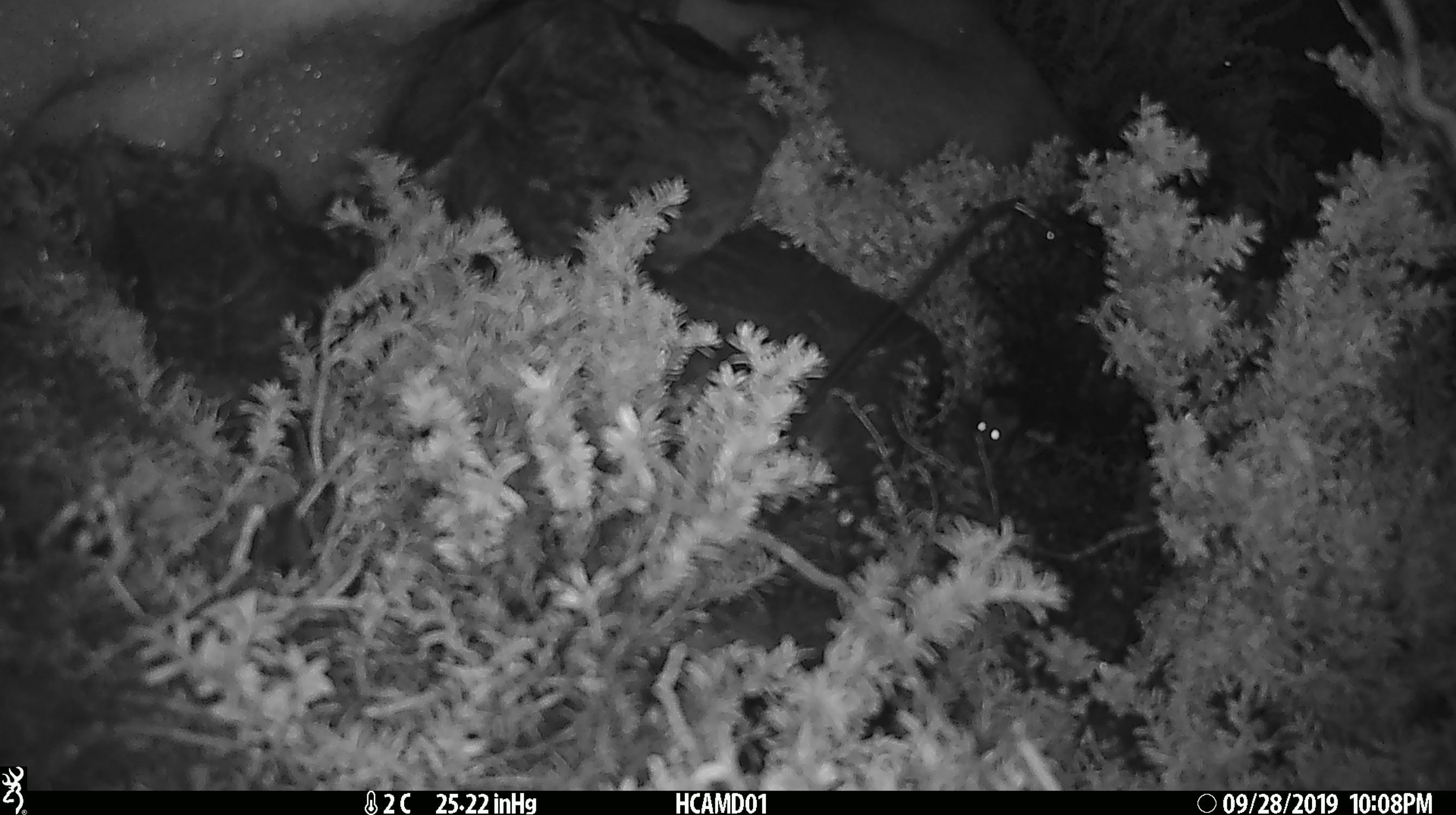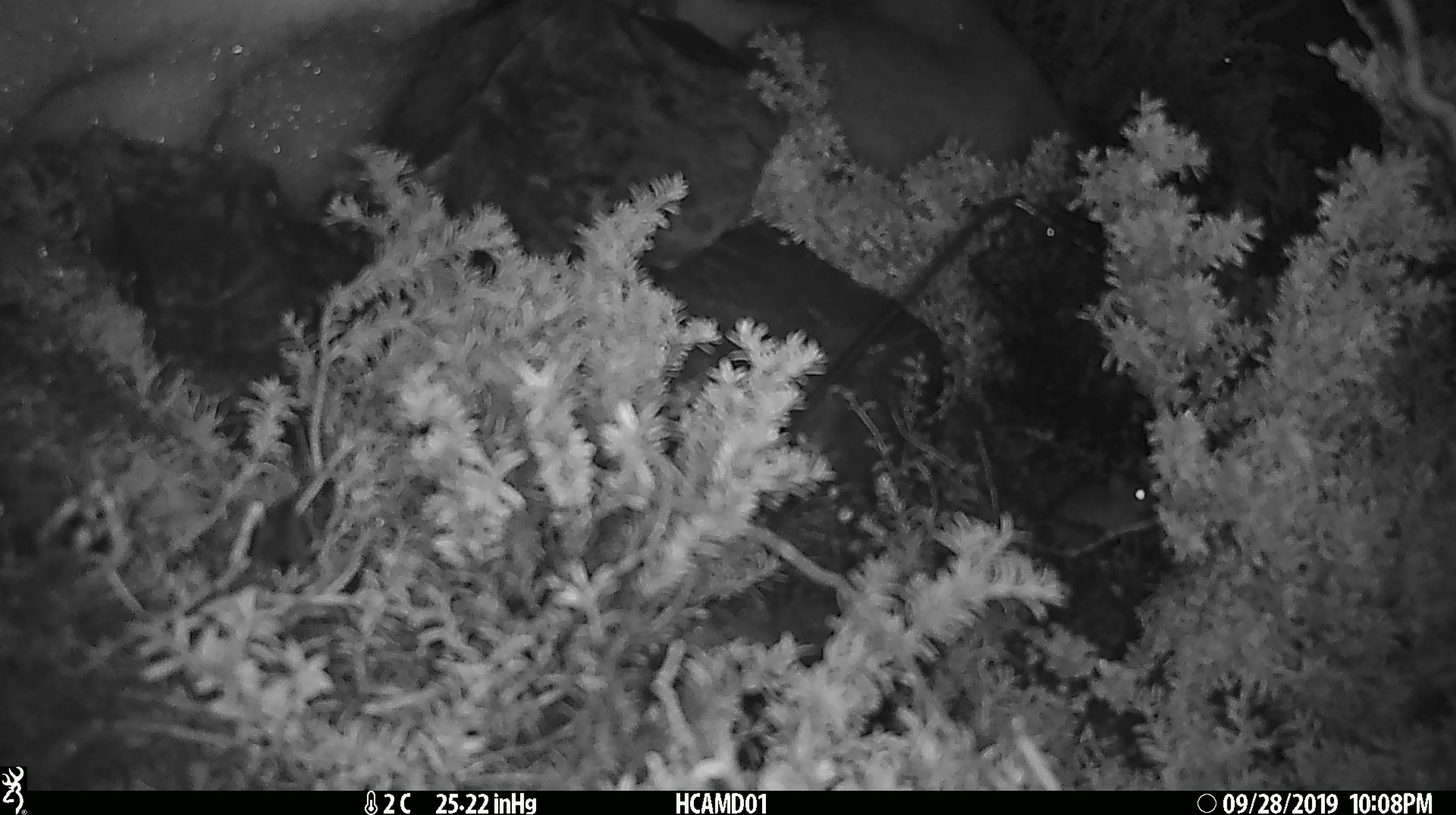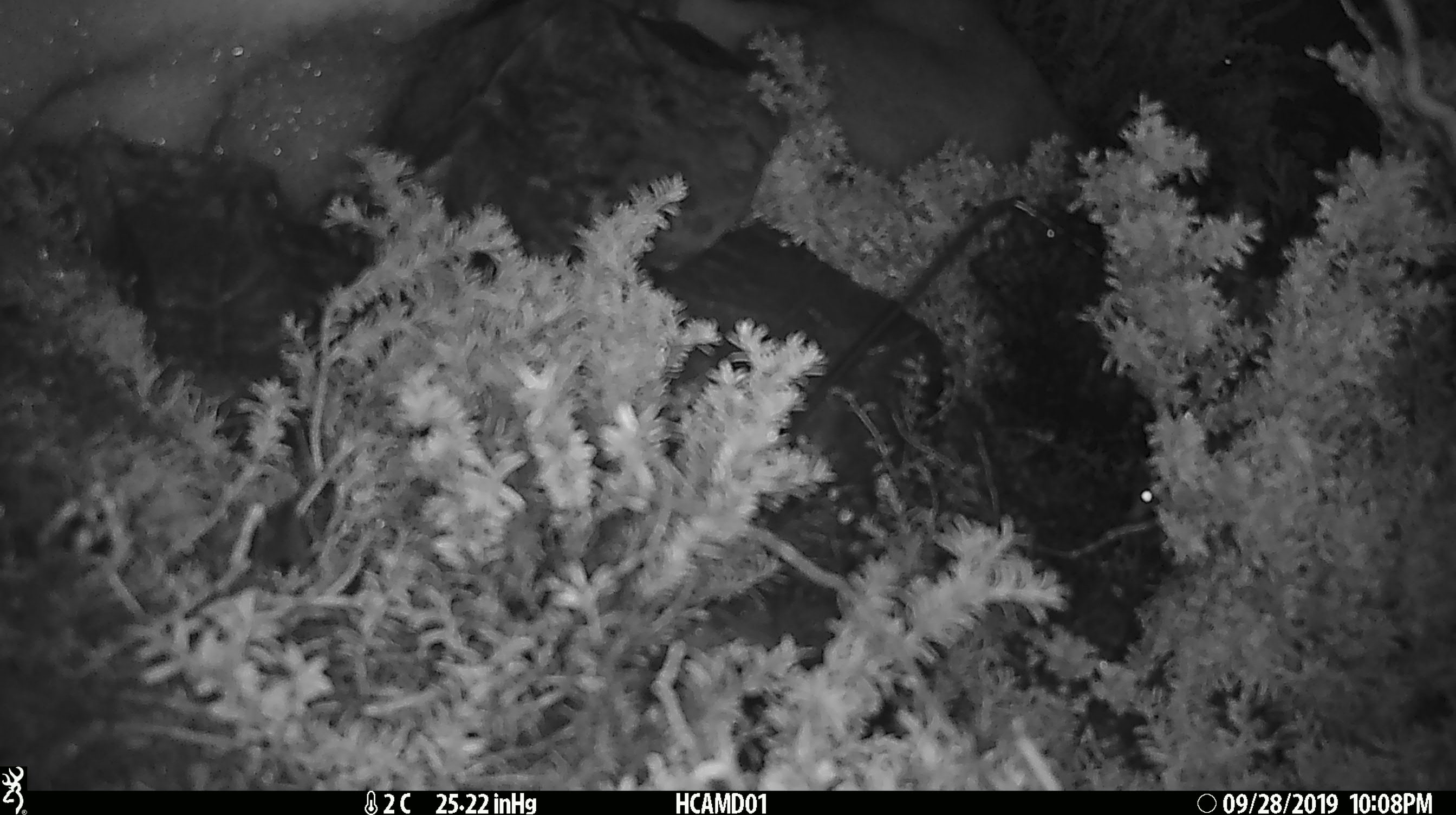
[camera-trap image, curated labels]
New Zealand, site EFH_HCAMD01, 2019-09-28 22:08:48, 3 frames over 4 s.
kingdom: Animalia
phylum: Chordata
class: Mammalia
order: Rodentia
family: Muridae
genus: Mus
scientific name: Mus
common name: mouse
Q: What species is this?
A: Mouse (Mus).